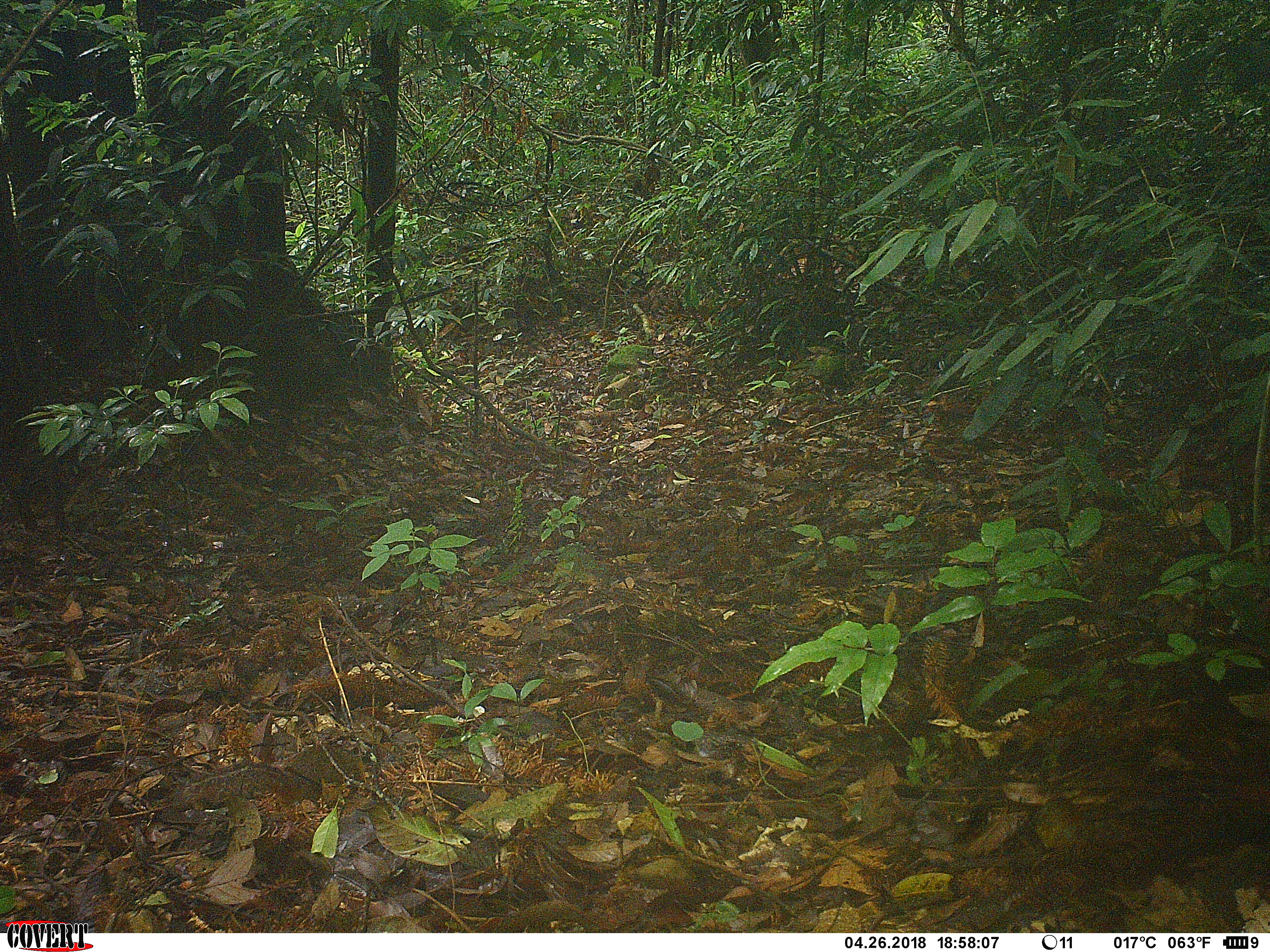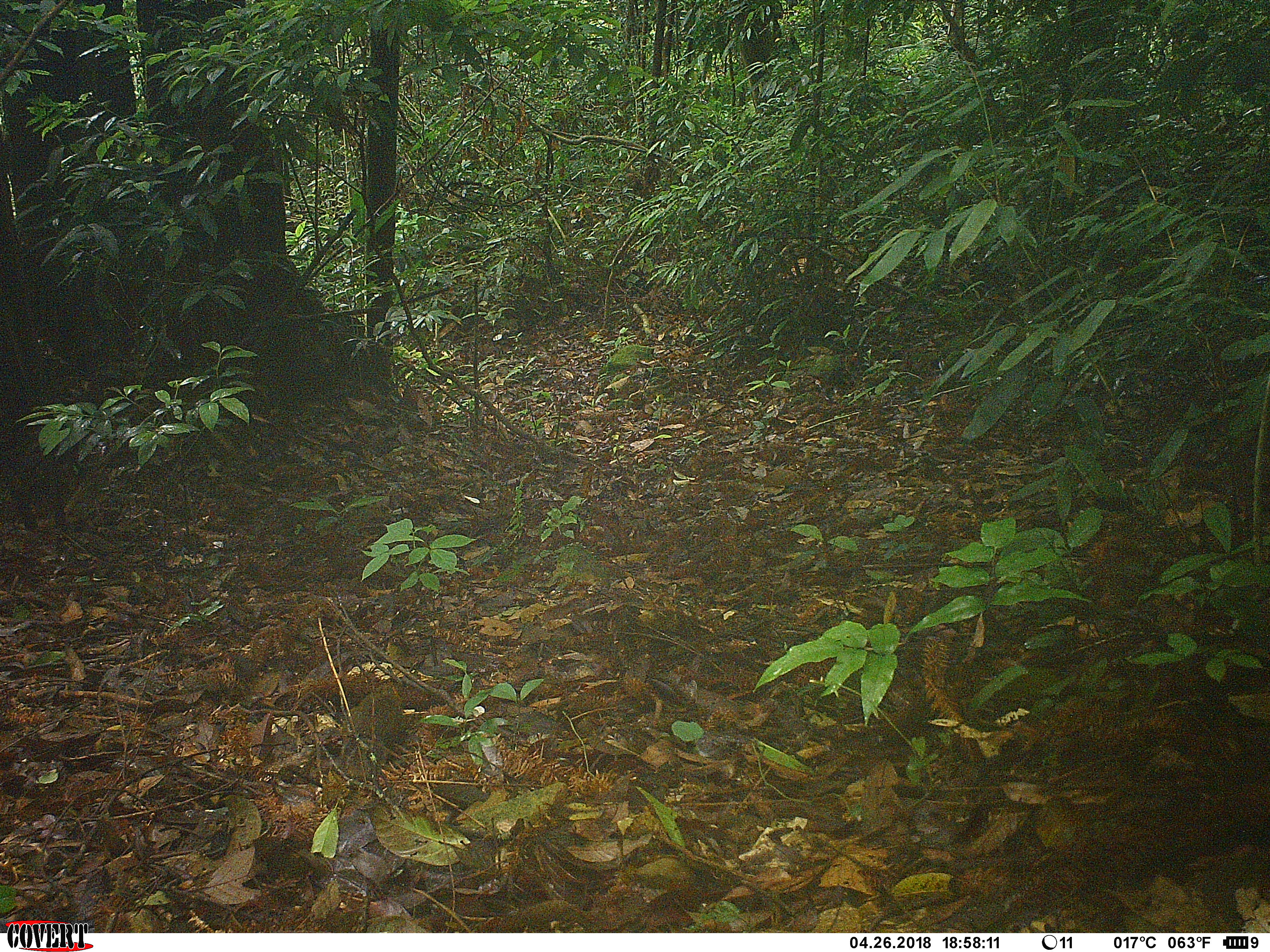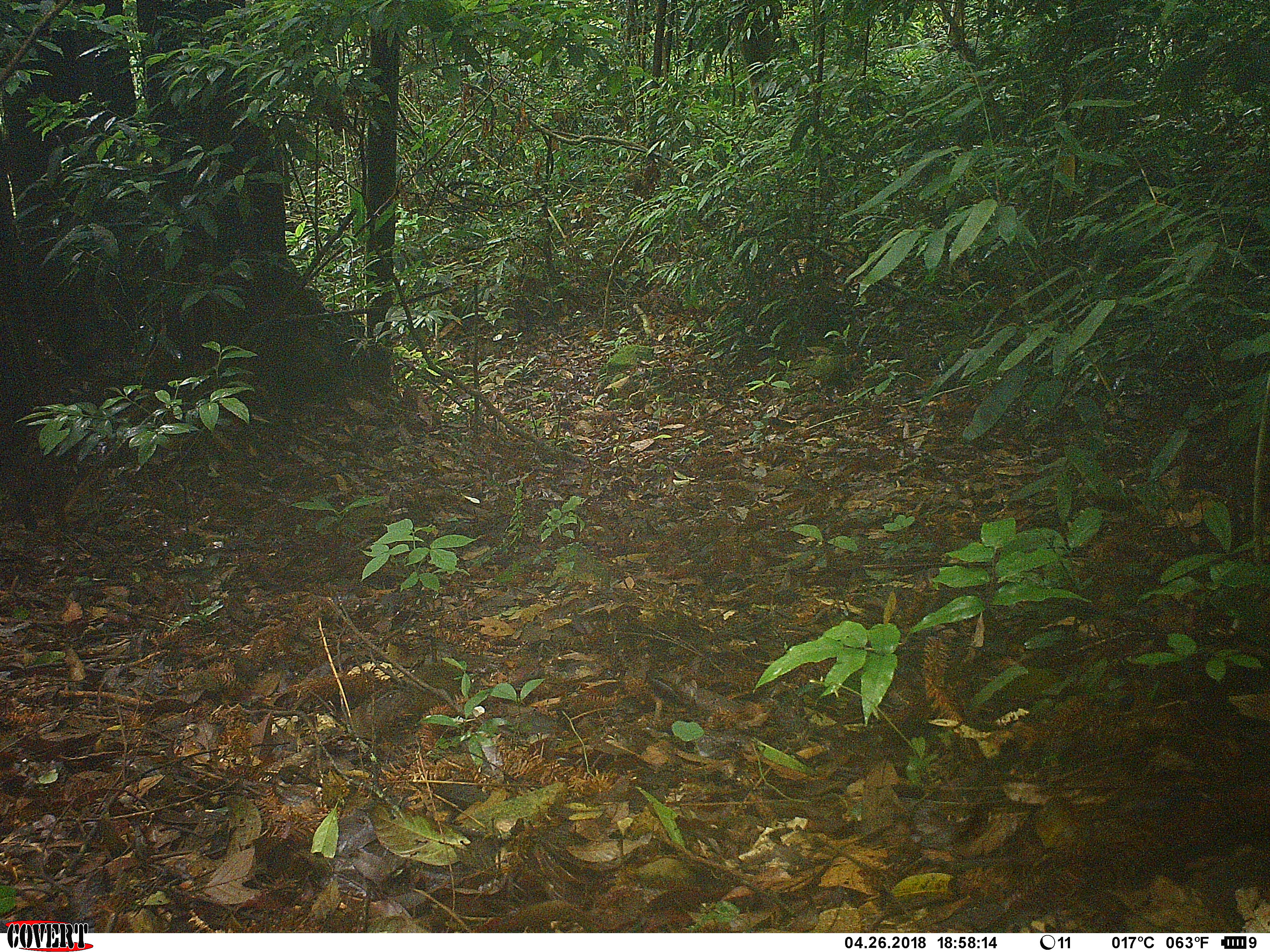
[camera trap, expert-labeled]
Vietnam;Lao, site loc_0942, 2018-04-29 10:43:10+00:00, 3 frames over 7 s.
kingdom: Animalia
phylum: Chordata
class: Mammalia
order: Rodentia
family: Sciuridae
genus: Dremomys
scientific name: Dremomys rufigenis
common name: red-cheeked squirrel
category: red cheeked squirrel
Red cheeked squirrel (red-cheeked squirrel) (Dremomys rufigenis). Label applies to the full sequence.